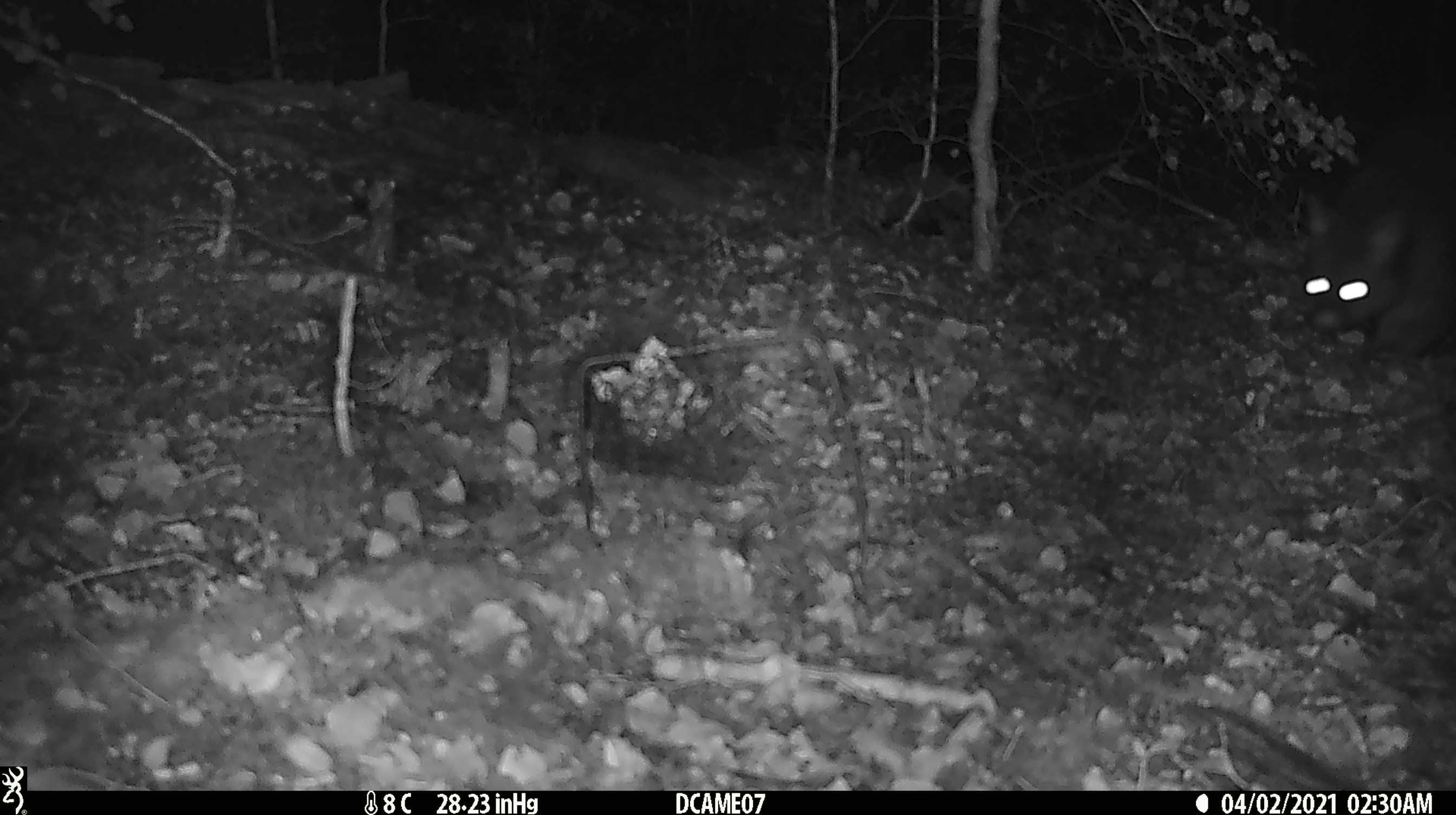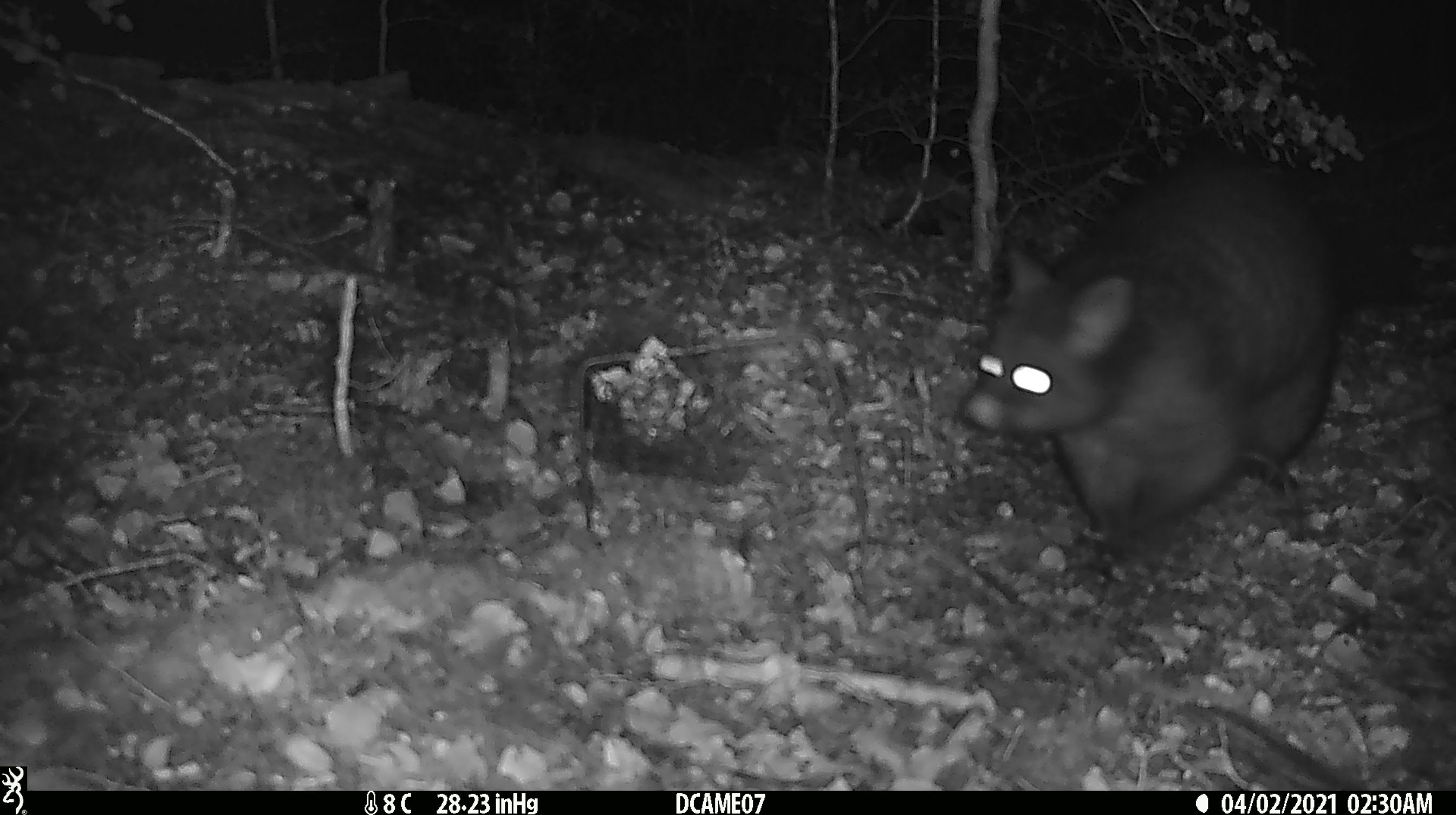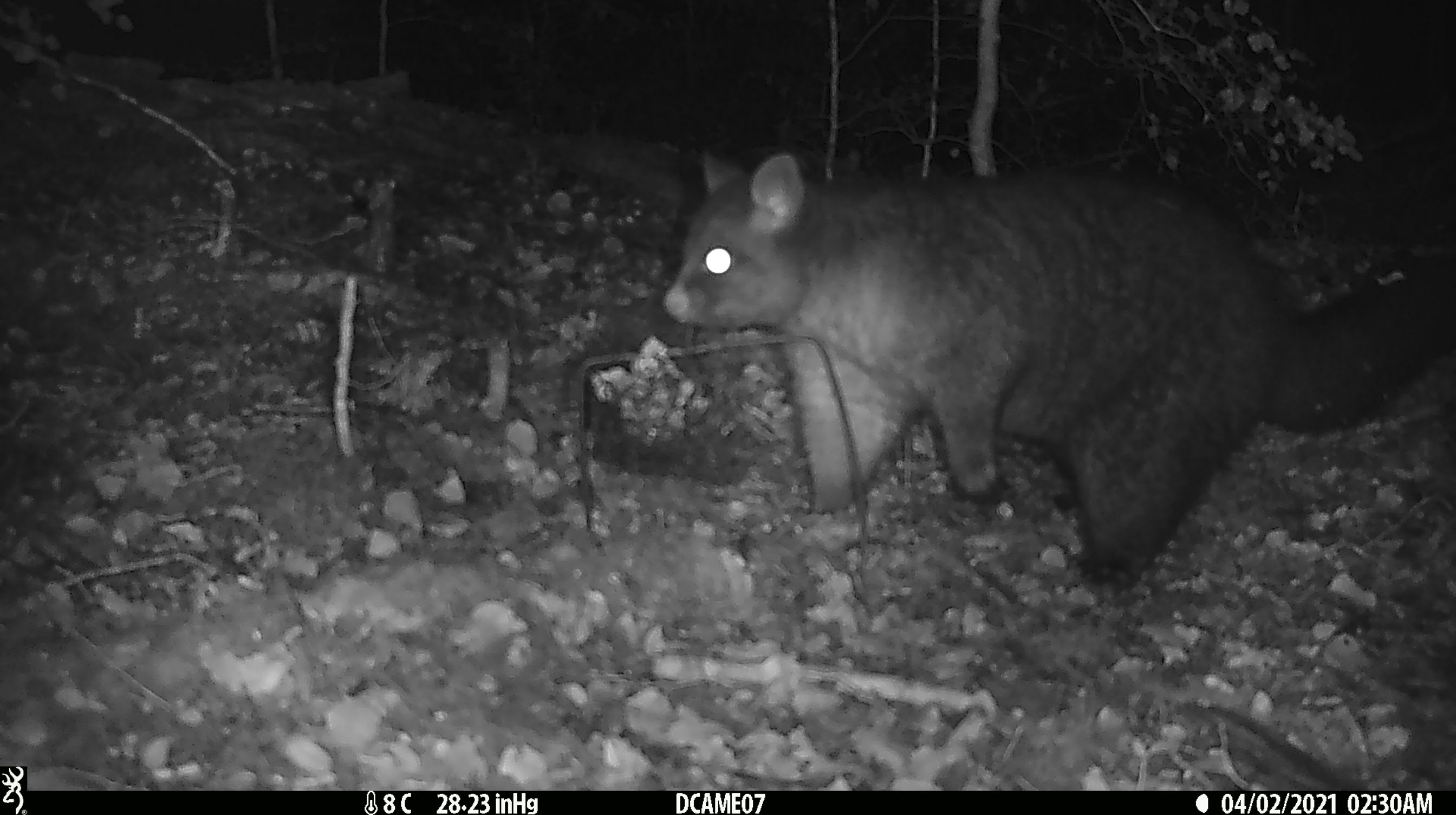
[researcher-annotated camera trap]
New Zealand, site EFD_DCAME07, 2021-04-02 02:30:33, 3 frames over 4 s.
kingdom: Animalia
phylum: Chordata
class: Mammalia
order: Diprotodontia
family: Phalangeridae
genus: Trichosurus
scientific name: Trichosurus vulpecula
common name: common brushtail possum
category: possum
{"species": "possum (common brushtail possum) (Trichosurus vulpecula)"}